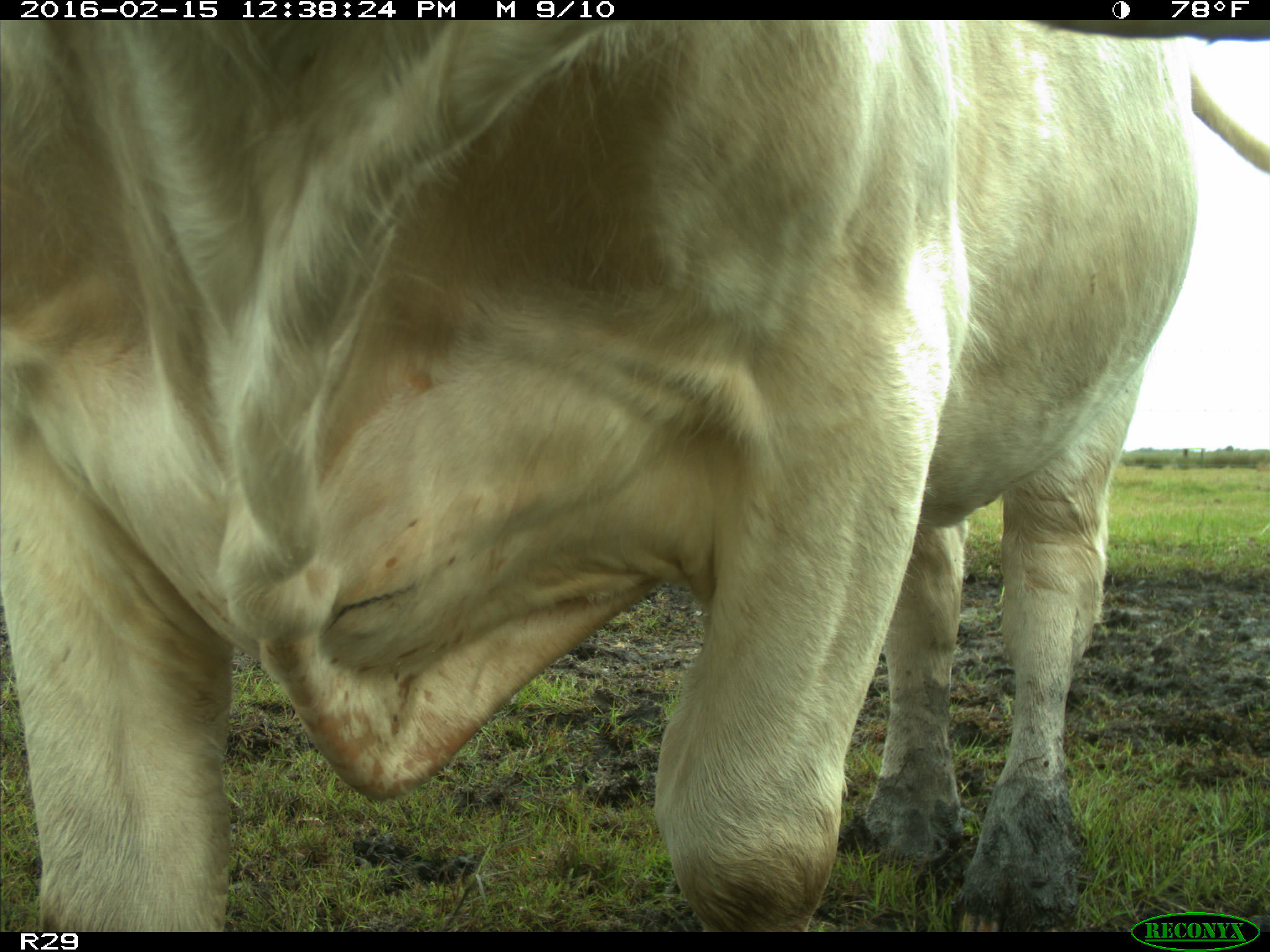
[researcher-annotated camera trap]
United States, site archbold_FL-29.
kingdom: Animalia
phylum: Chordata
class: Mammalia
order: Artiodactyla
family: Bovidae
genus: Bos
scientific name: Bos taurus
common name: domestic cow